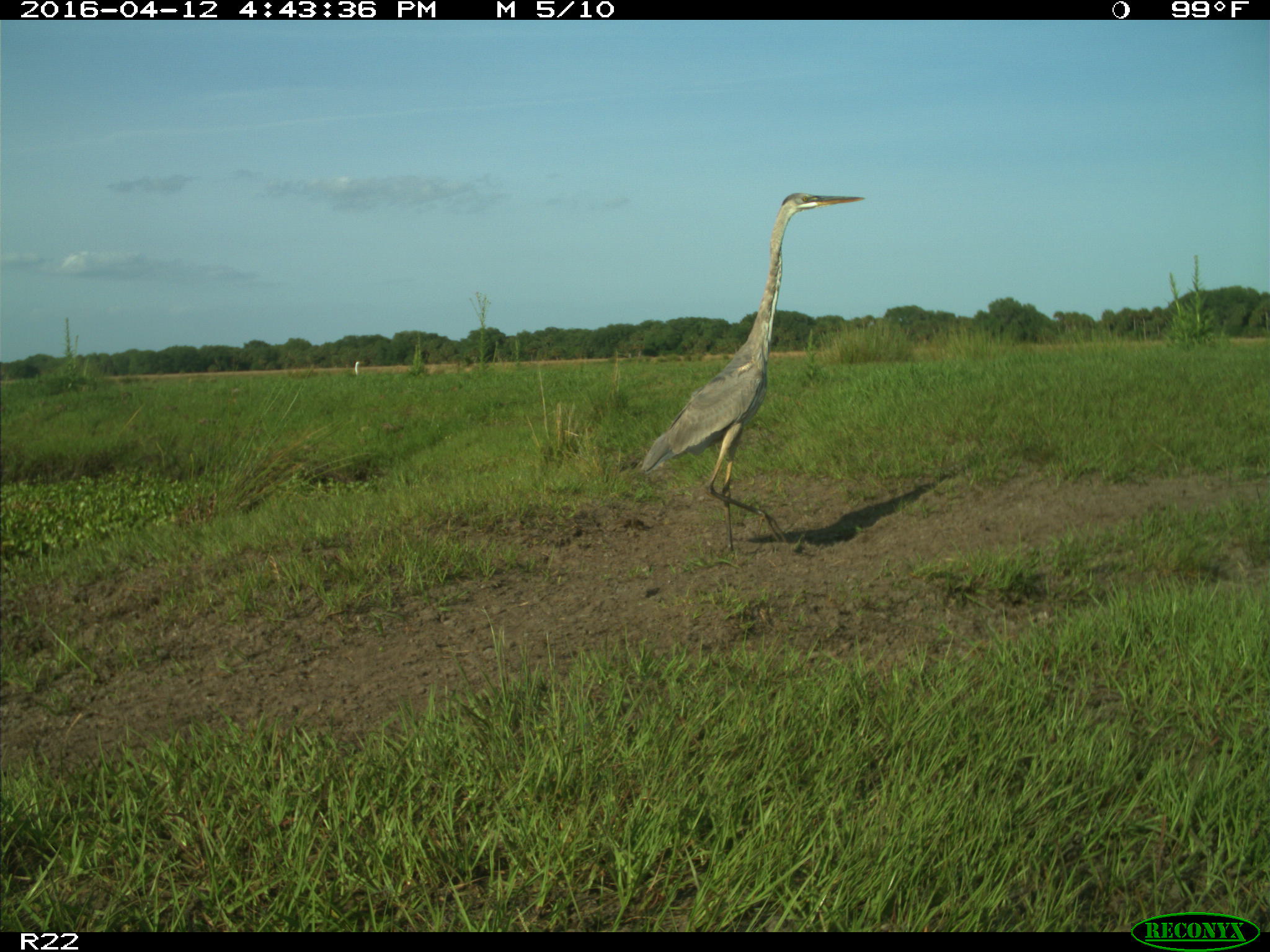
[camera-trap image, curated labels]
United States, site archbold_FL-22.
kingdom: Animalia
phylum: Chordata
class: Aves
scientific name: Aves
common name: birds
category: unidentified bird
Unidentified bird (birds) (Aves).